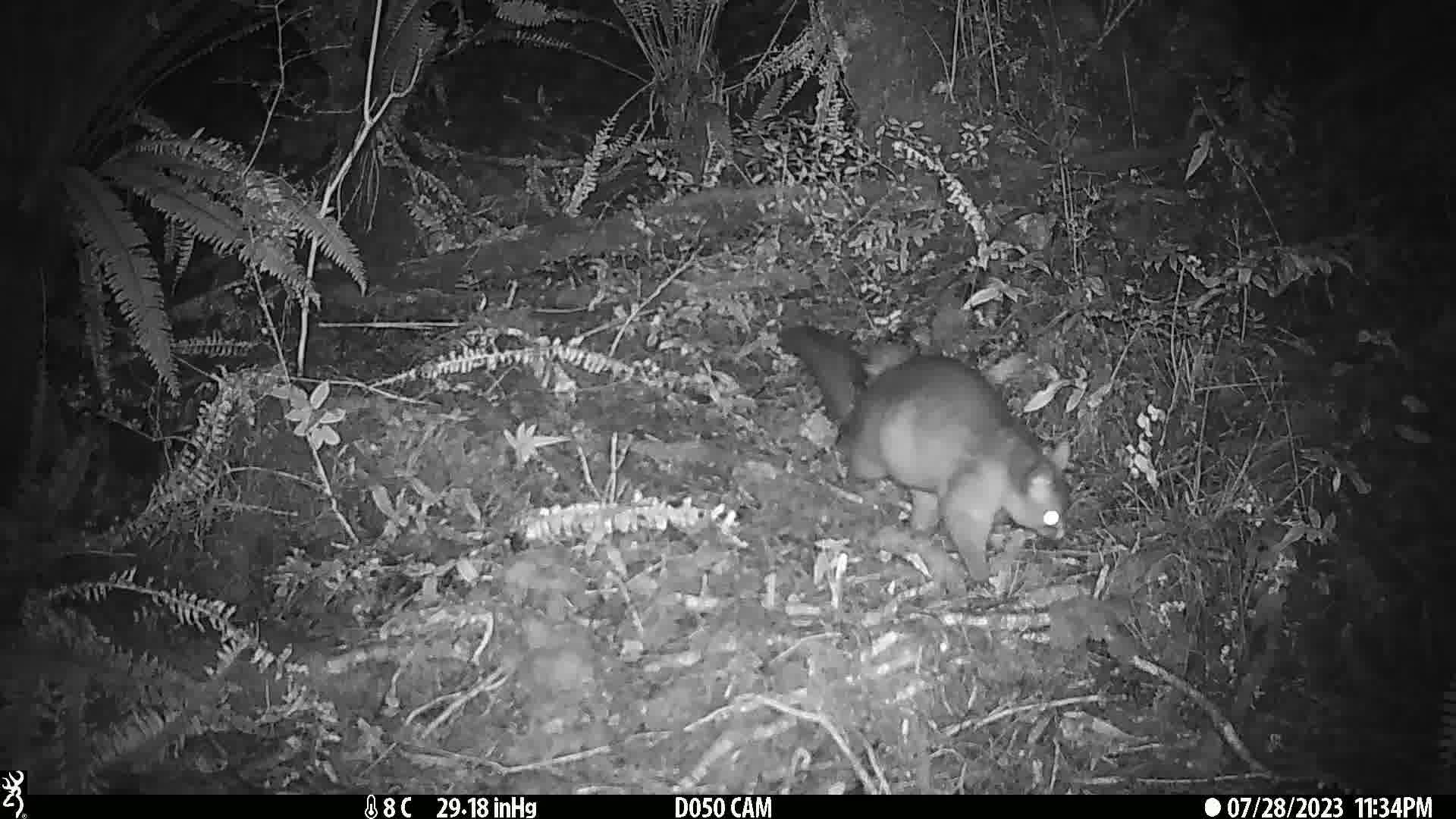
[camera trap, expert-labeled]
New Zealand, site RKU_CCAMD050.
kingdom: Animalia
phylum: Chordata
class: Mammalia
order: Diprotodontia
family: Phalangeridae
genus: Trichosurus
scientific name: Trichosurus vulpecula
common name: common brushtail possum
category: possum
Possum (common brushtail possum) (Trichosurus vulpecula).